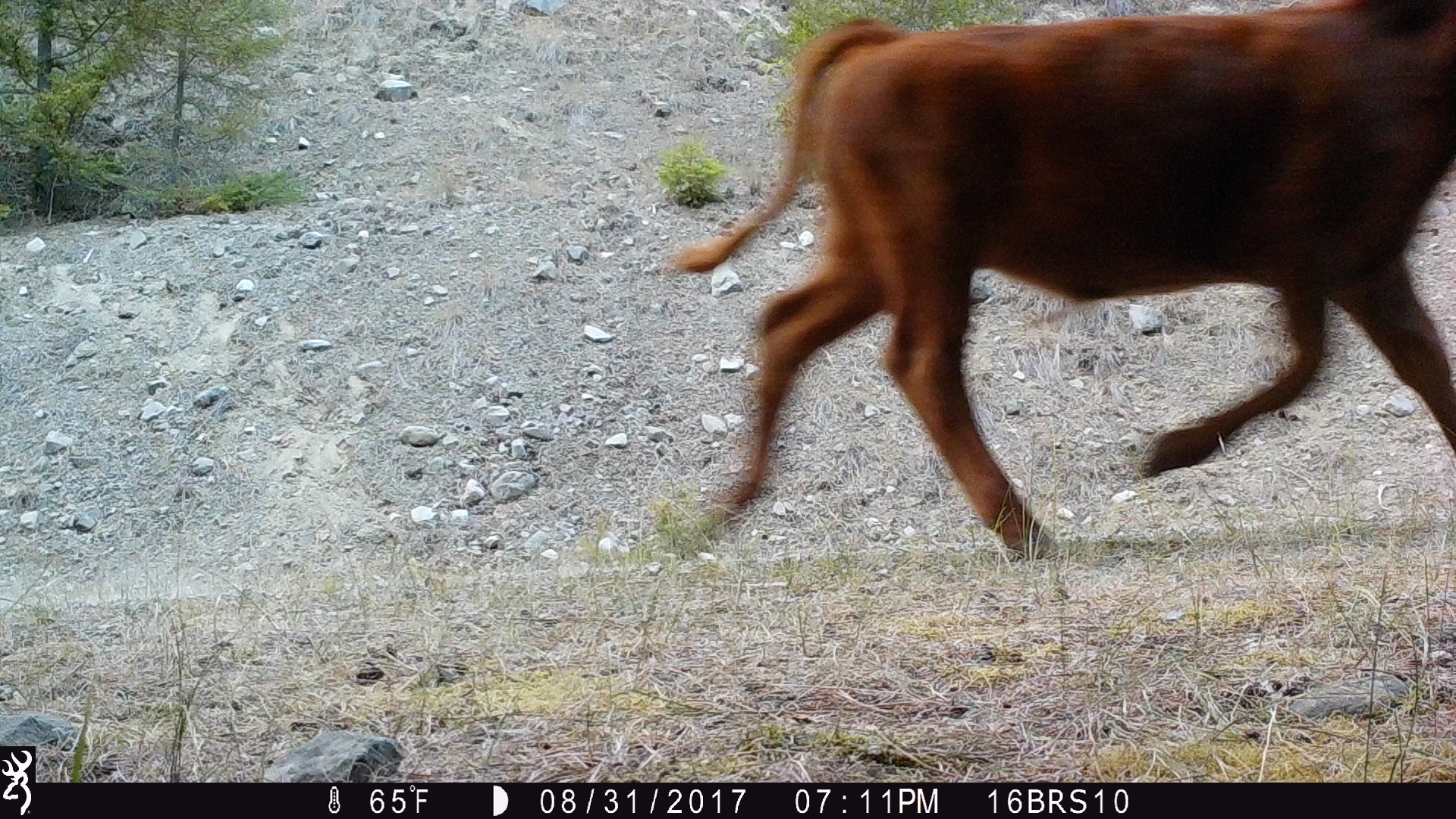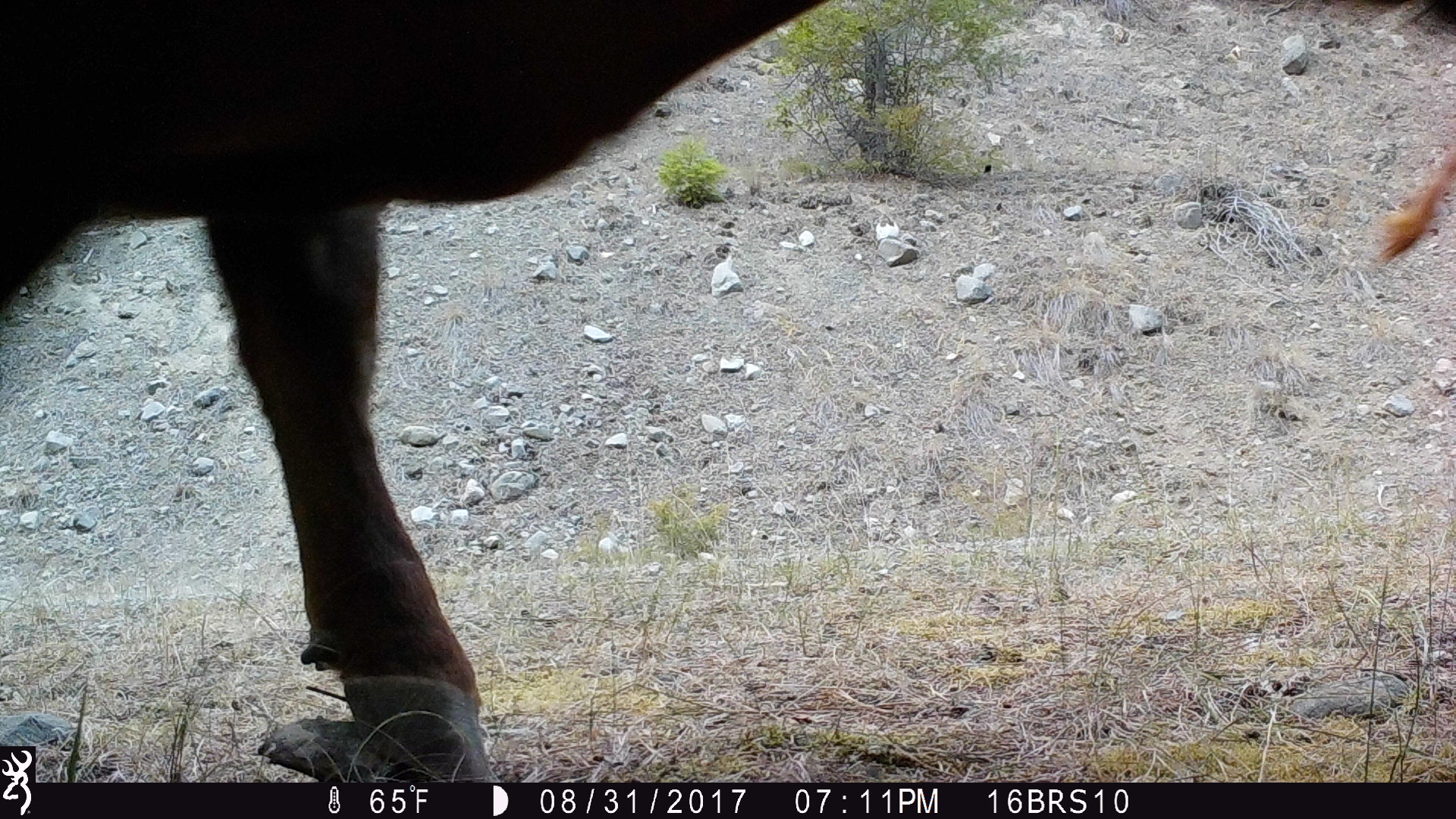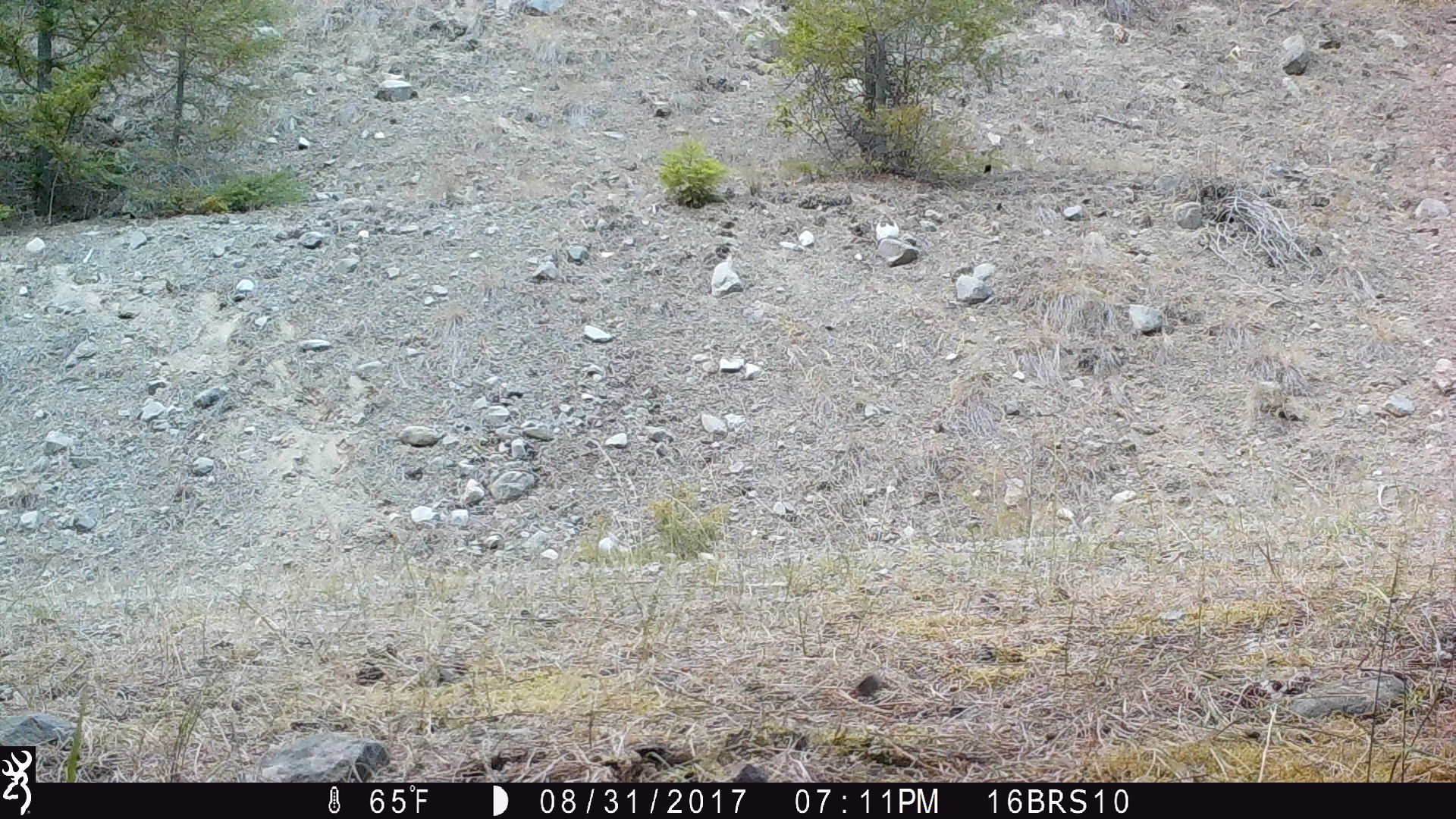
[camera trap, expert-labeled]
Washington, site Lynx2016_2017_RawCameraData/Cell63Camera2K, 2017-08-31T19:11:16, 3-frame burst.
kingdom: Animalia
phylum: Chordata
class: Mammalia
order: Artiodactyla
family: Bovidae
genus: Bos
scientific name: Bos taurus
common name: domestic cattle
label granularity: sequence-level